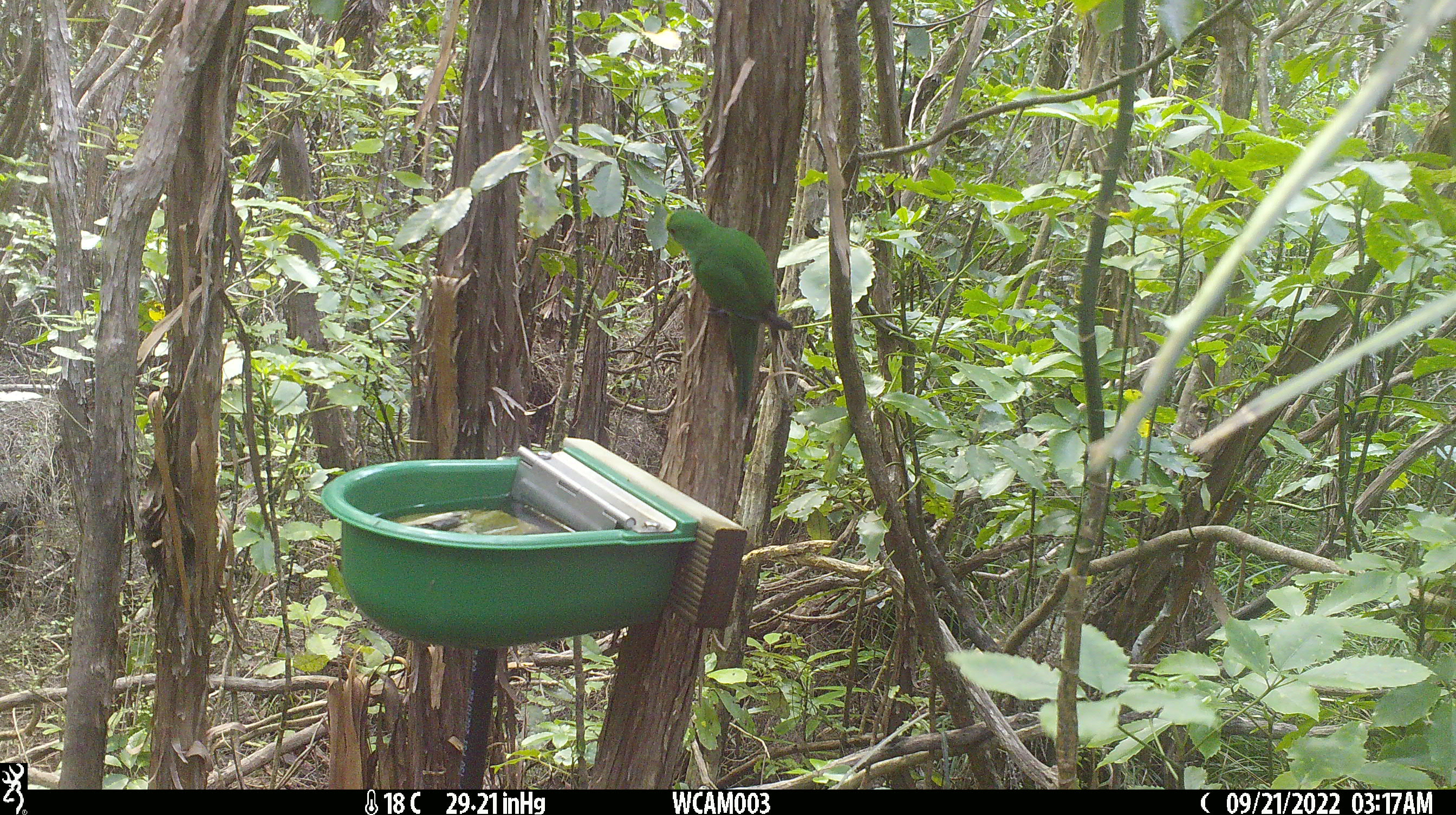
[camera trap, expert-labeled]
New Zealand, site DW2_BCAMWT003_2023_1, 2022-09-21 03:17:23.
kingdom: Animalia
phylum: Chordata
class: Aves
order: Psittaciformes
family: Psittaculidae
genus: Cyanoramphus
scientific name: Cyanoramphus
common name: parakeet